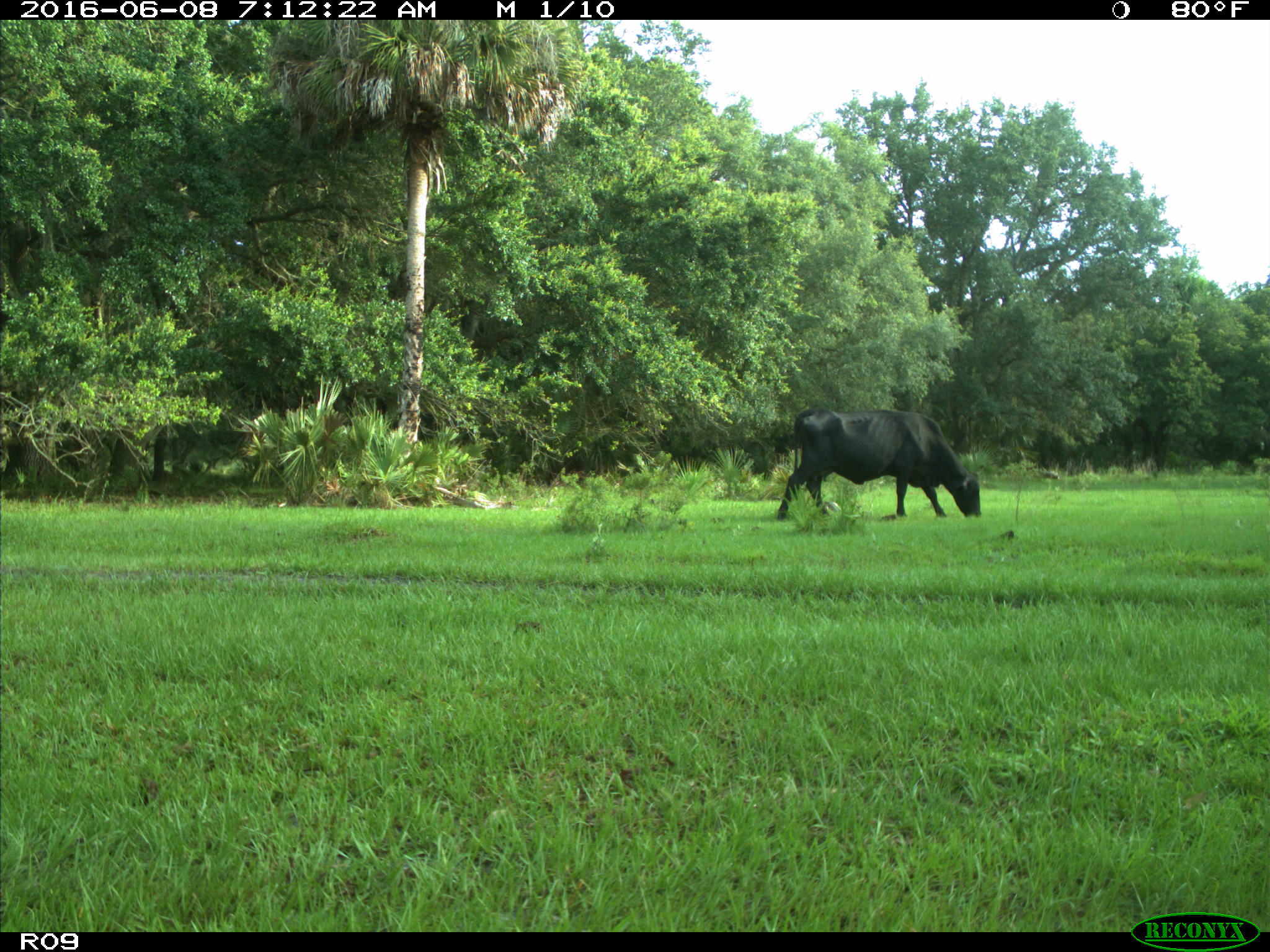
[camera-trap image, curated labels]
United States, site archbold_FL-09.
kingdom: Animalia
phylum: Chordata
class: Mammalia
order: Artiodactyla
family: Bovidae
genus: Bos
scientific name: Bos taurus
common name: domestic cow